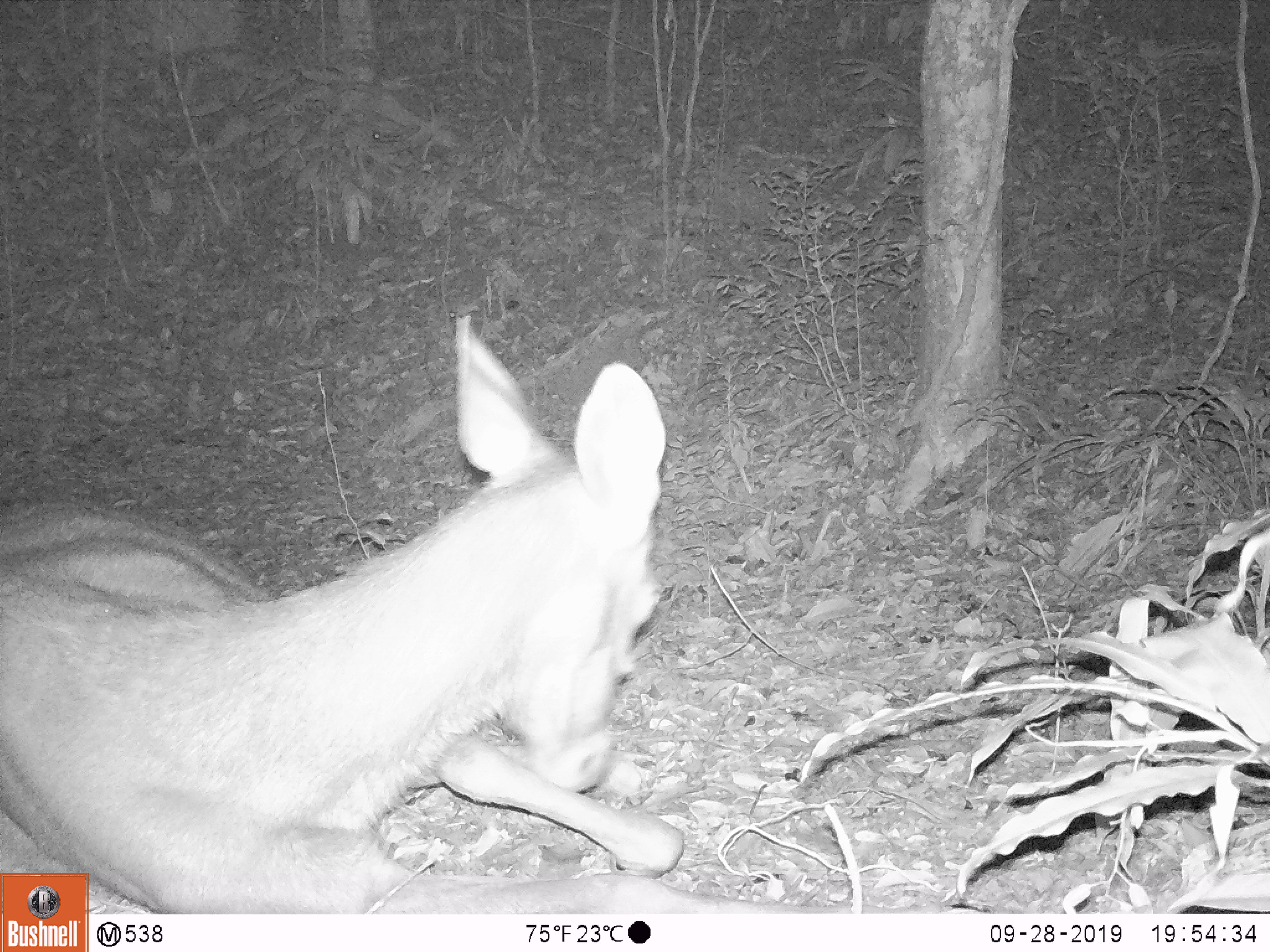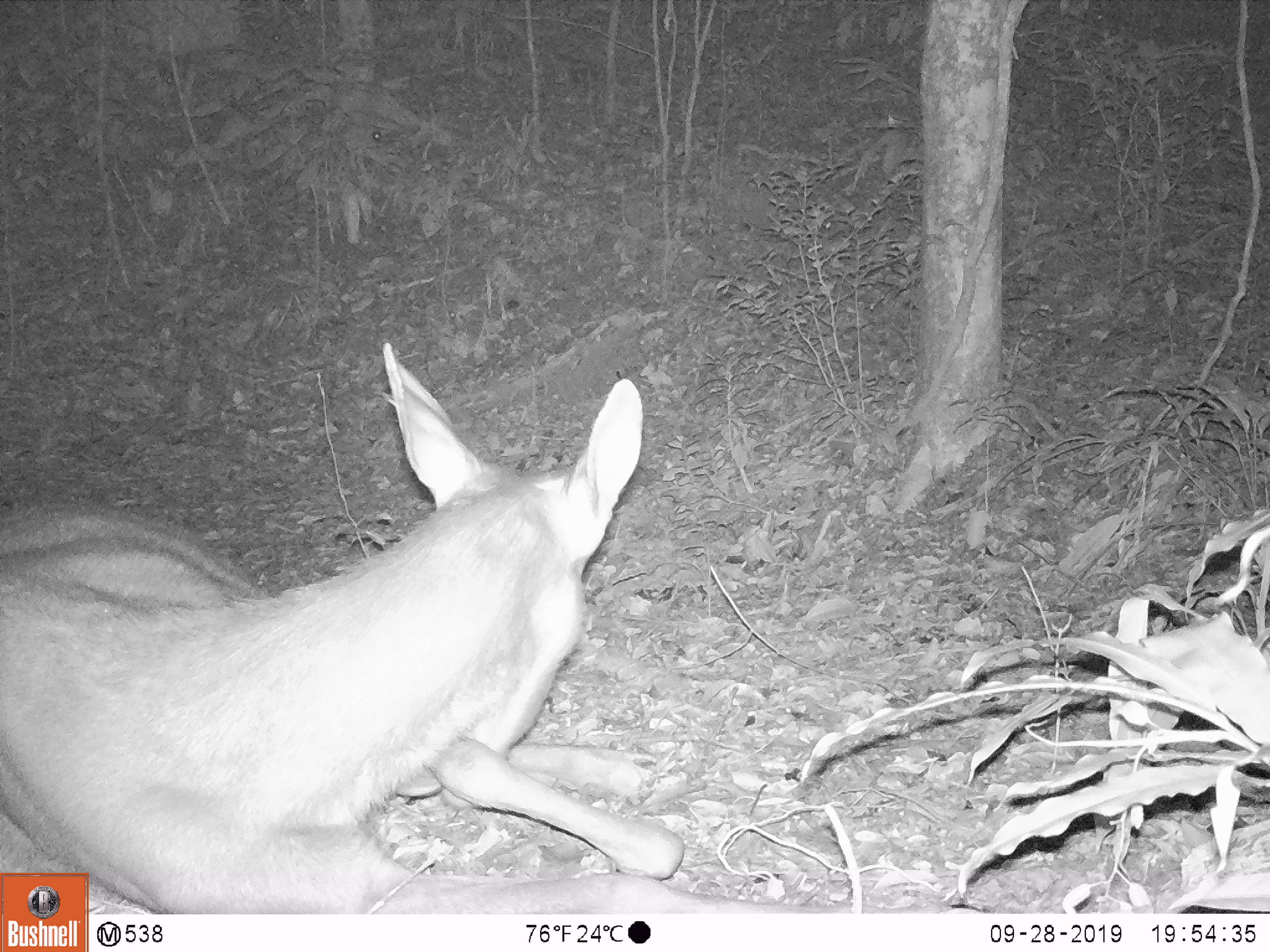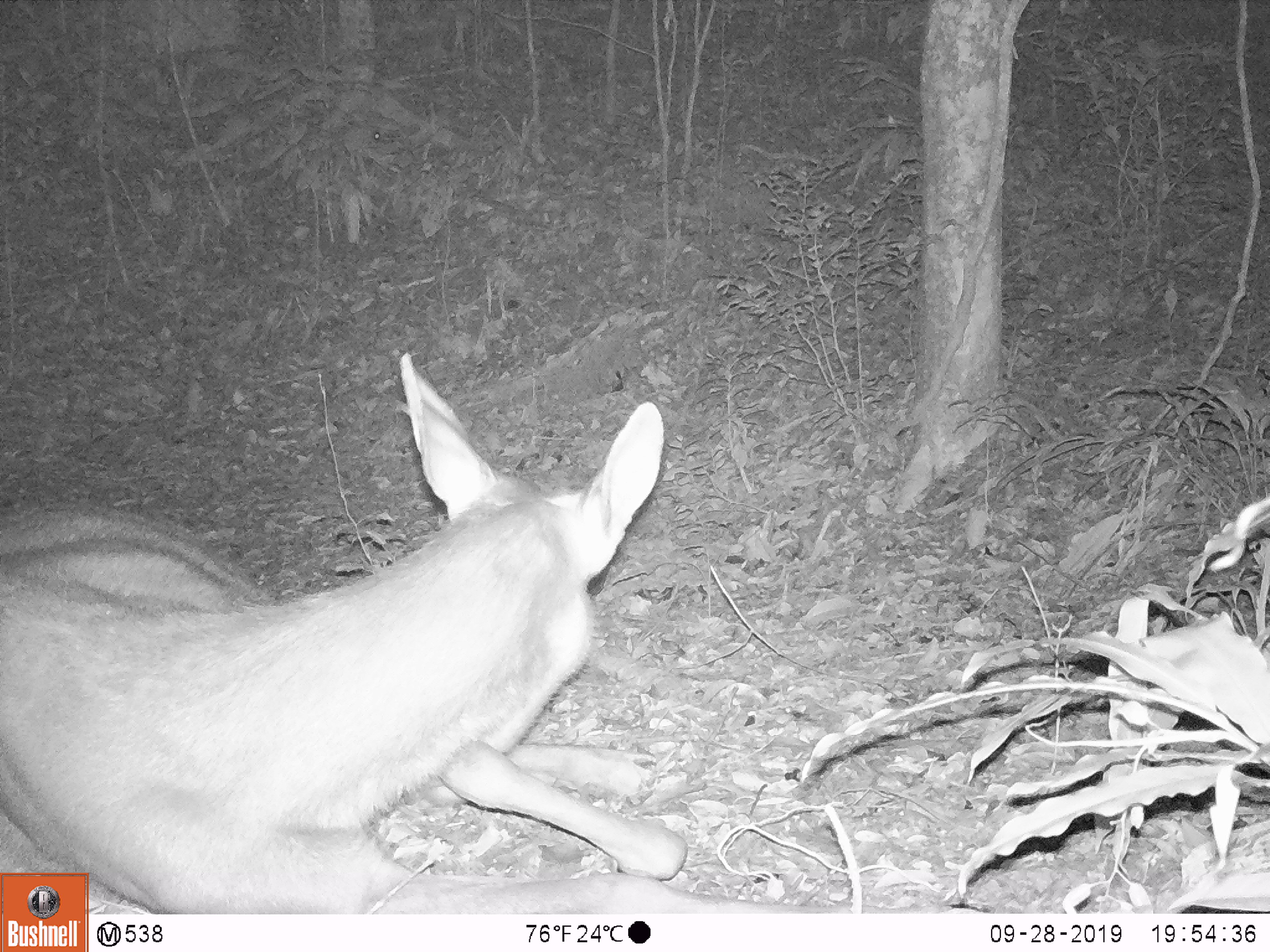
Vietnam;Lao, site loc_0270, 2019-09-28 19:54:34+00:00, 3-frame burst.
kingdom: Animalia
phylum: Chordata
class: Mammalia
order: Artiodactyla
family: Cervidae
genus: Rusa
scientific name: Rusa unicolor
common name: sambar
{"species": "sambar (Rusa unicolor)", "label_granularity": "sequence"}